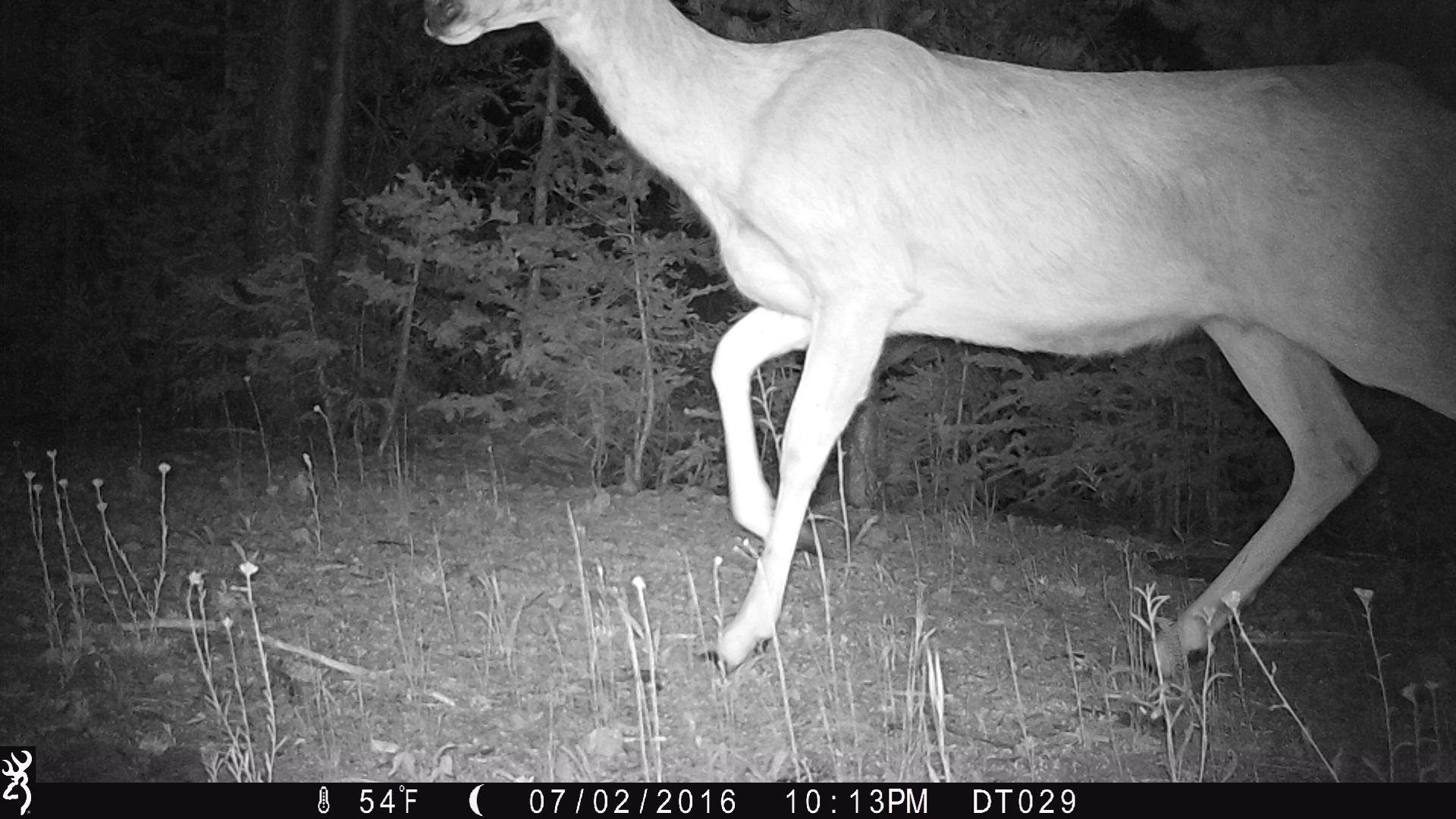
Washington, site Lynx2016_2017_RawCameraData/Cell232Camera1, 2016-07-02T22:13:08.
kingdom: Animalia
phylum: Chordata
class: Mammalia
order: Artiodactyla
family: Cervidae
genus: Odocoileus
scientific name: Odocoileus hemionus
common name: mule deer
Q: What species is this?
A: Odocoileus hemionus (mule deer).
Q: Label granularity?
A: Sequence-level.